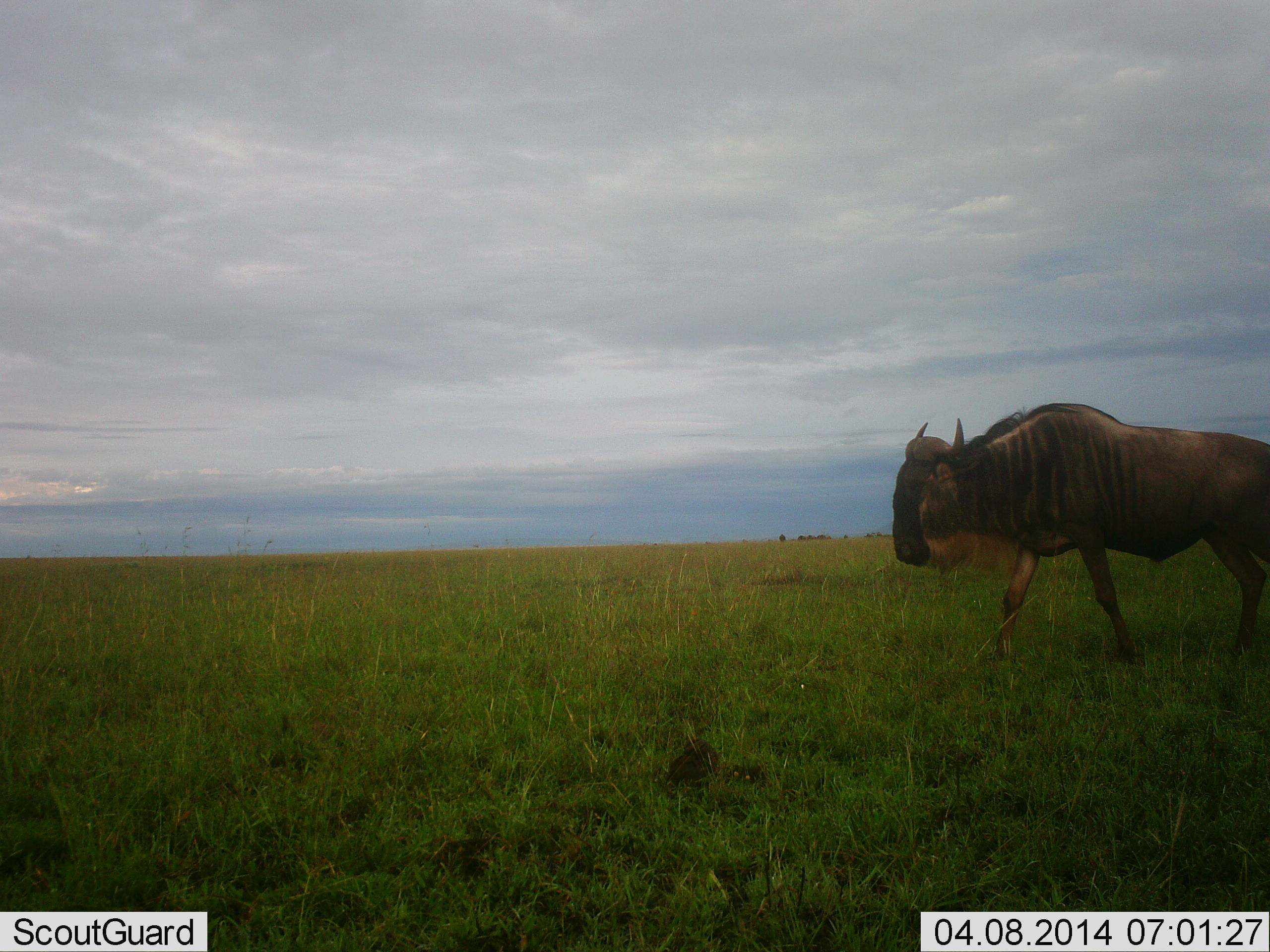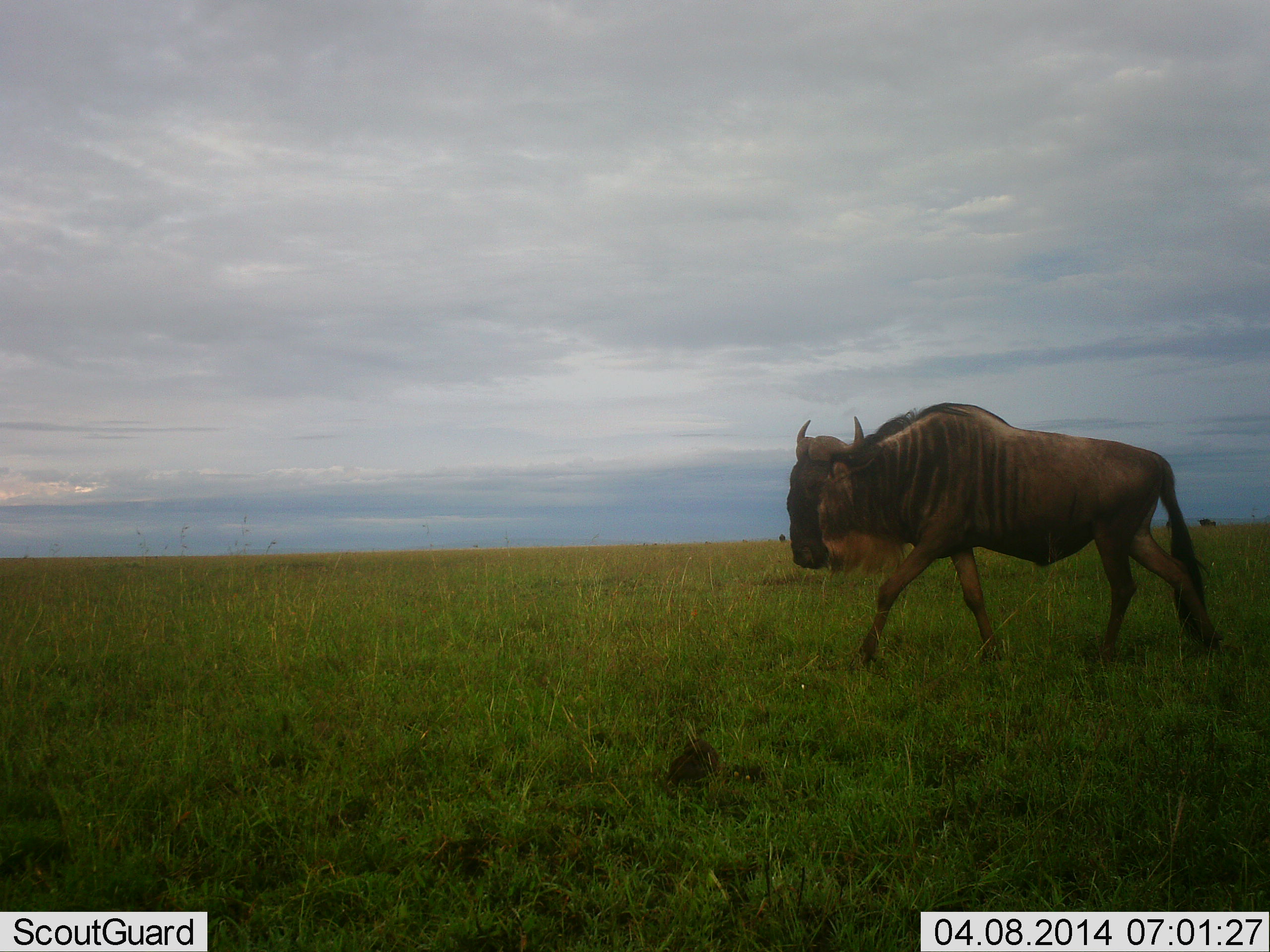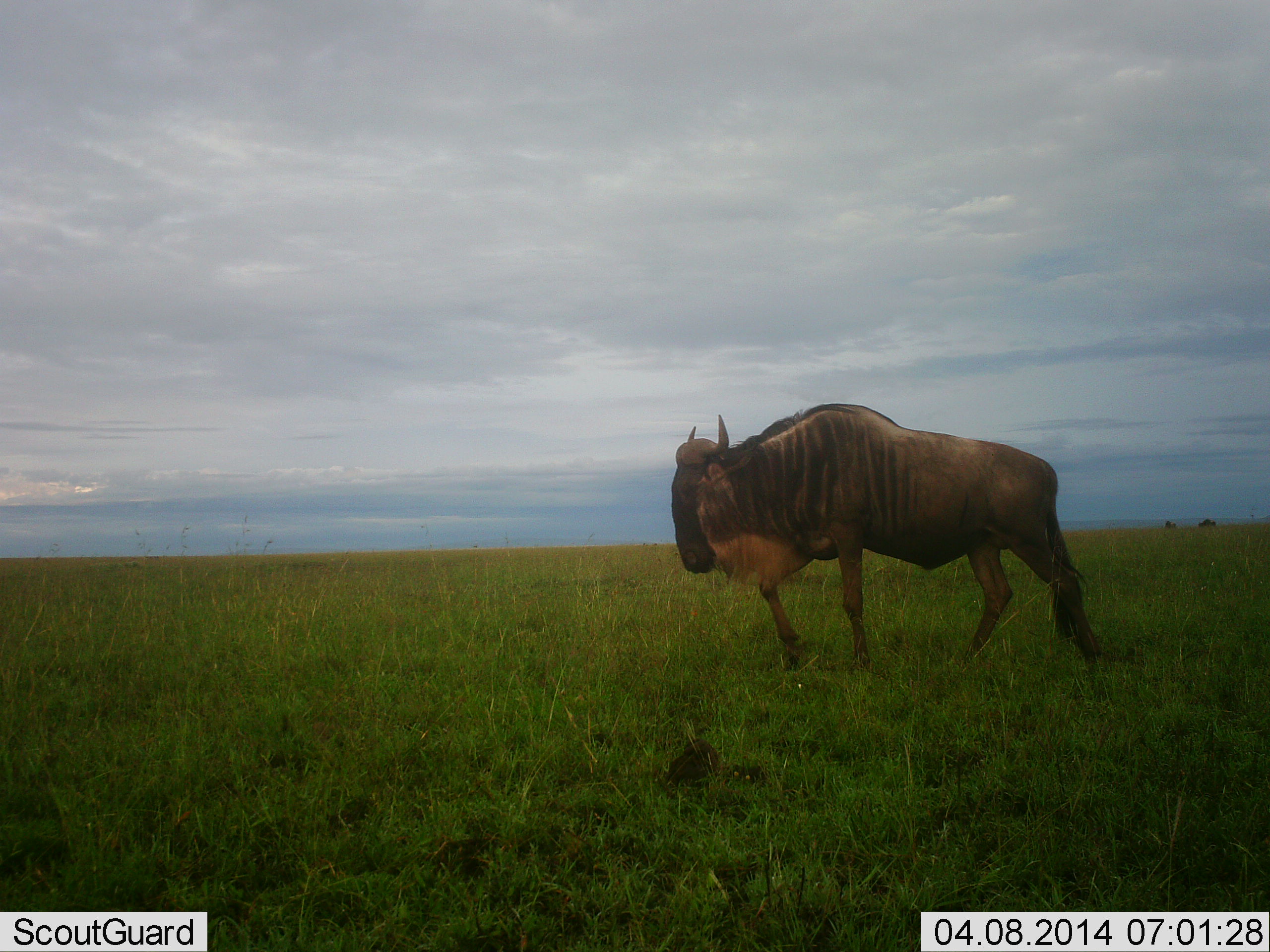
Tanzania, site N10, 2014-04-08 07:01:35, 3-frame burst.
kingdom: Animalia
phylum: Chordata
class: Mammalia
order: Artiodactyla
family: Bovidae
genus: Connochaetes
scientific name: Connochaetes taurinus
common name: blue wildebeest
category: wildebeest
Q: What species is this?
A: Wildebeest (blue wildebeest) (Connochaetes taurinus).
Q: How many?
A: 1.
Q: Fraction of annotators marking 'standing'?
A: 0%.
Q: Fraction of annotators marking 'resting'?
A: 0%.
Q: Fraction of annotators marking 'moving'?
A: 100%.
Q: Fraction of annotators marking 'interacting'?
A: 0%.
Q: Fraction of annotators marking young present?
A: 0%.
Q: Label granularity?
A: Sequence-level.